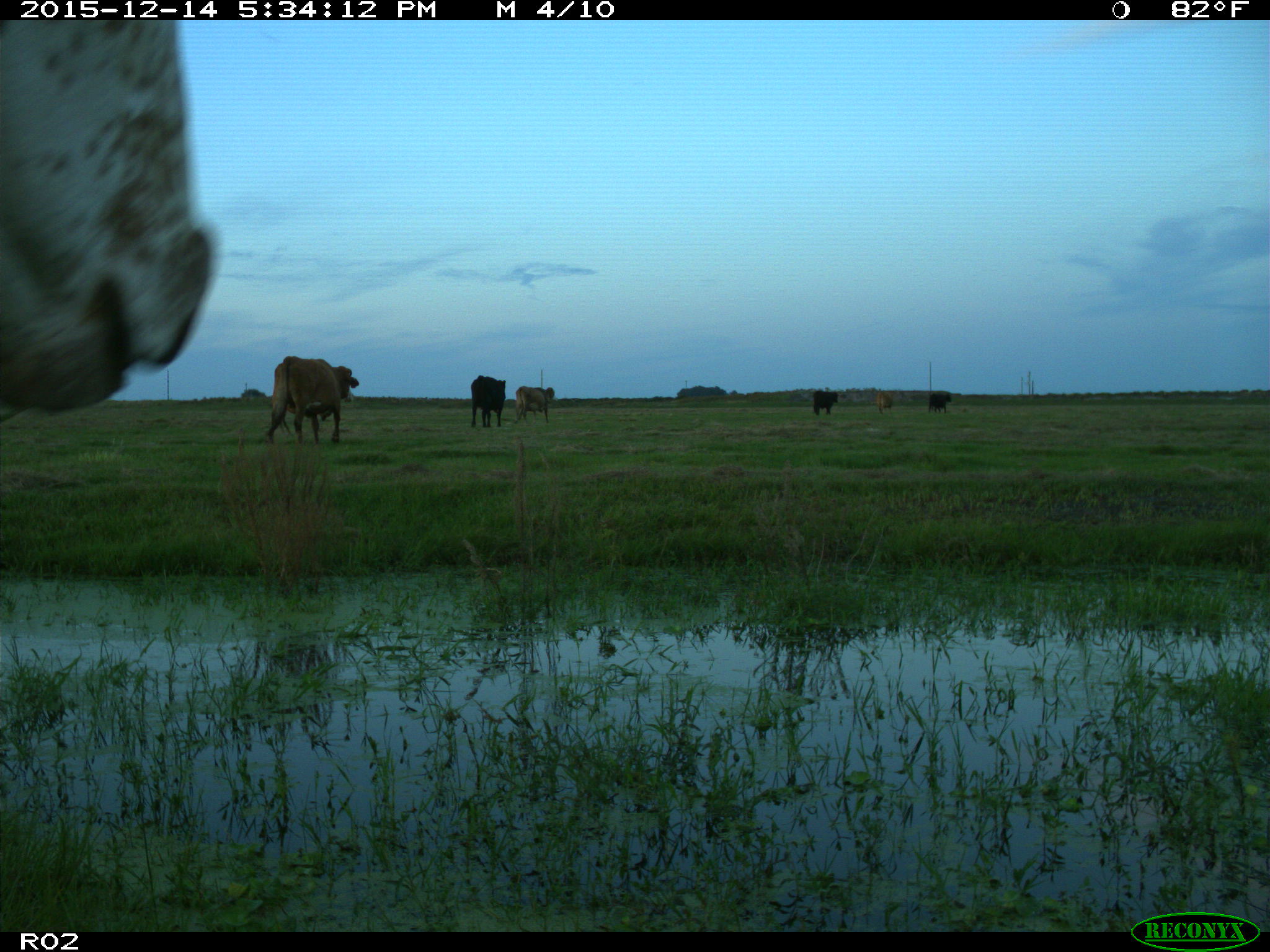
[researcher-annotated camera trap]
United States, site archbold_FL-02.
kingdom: Animalia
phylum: Chordata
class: Mammalia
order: Artiodactyla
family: Bovidae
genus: Bos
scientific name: Bos taurus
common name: domestic cow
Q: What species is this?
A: Bos taurus (domestic cow).